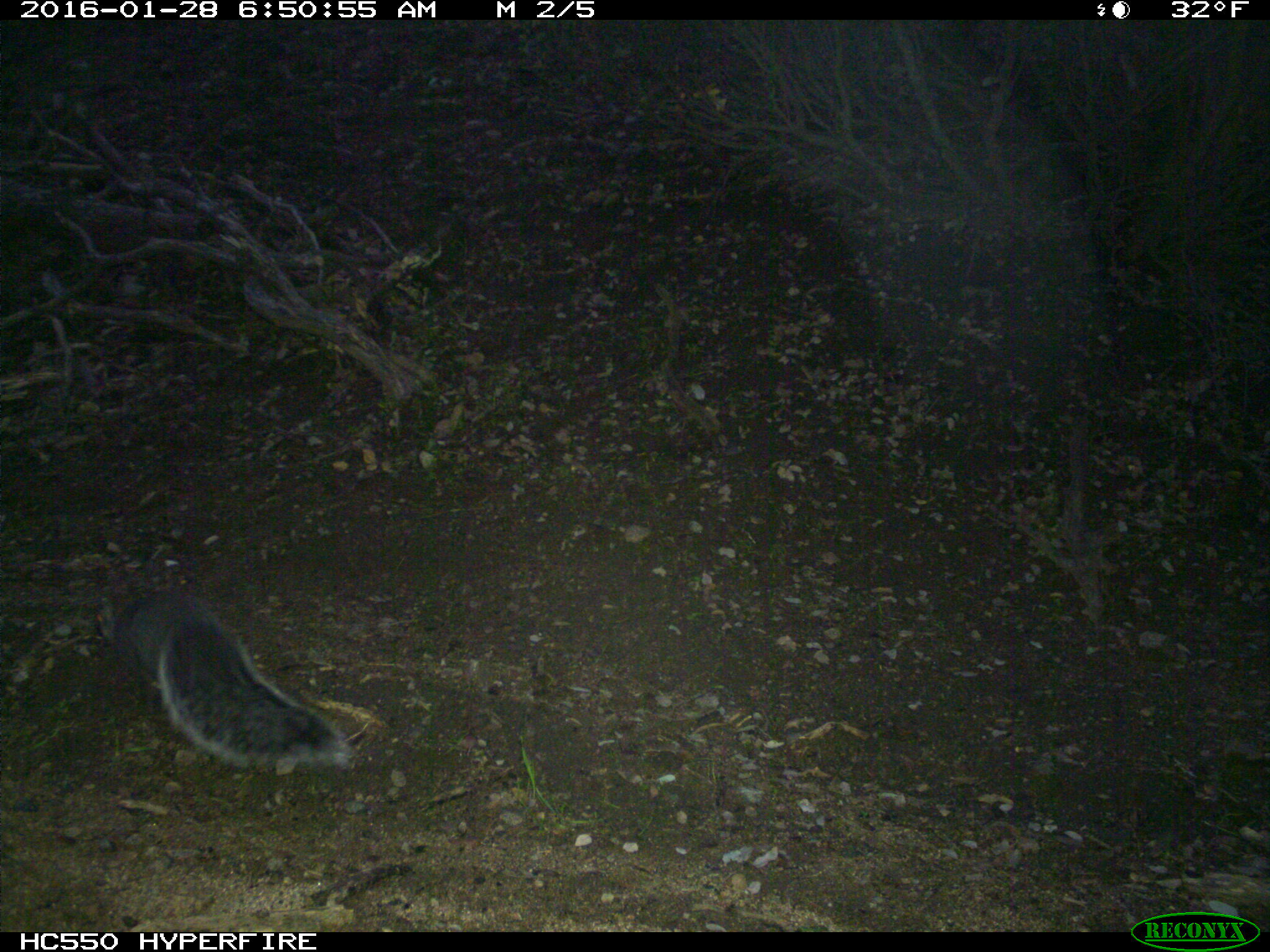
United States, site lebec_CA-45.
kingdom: Animalia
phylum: Chordata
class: Mammalia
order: Rodentia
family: Sciuridae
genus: Sciurus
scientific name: Sciurus carolinensis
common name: eastern gray squirrel